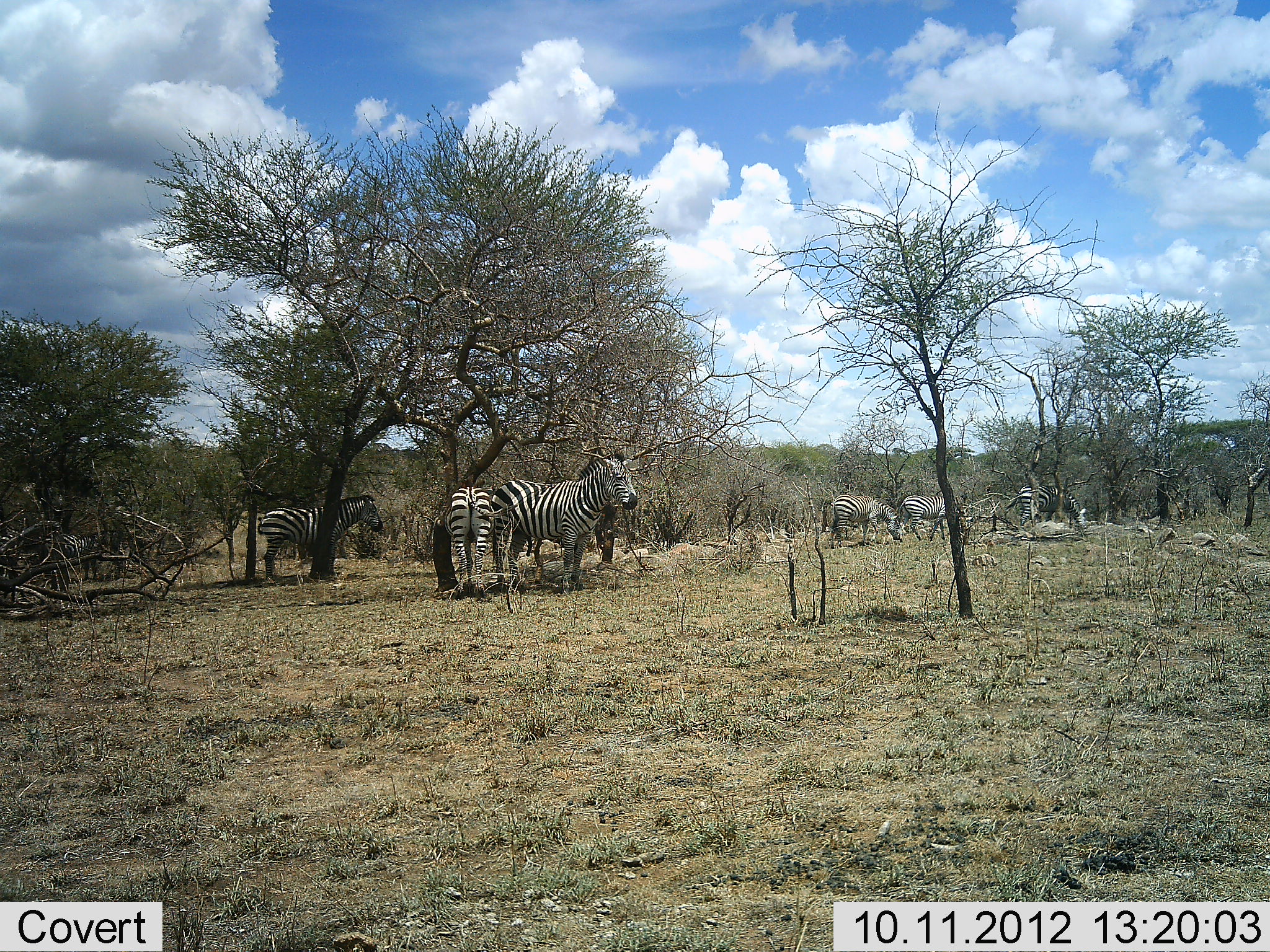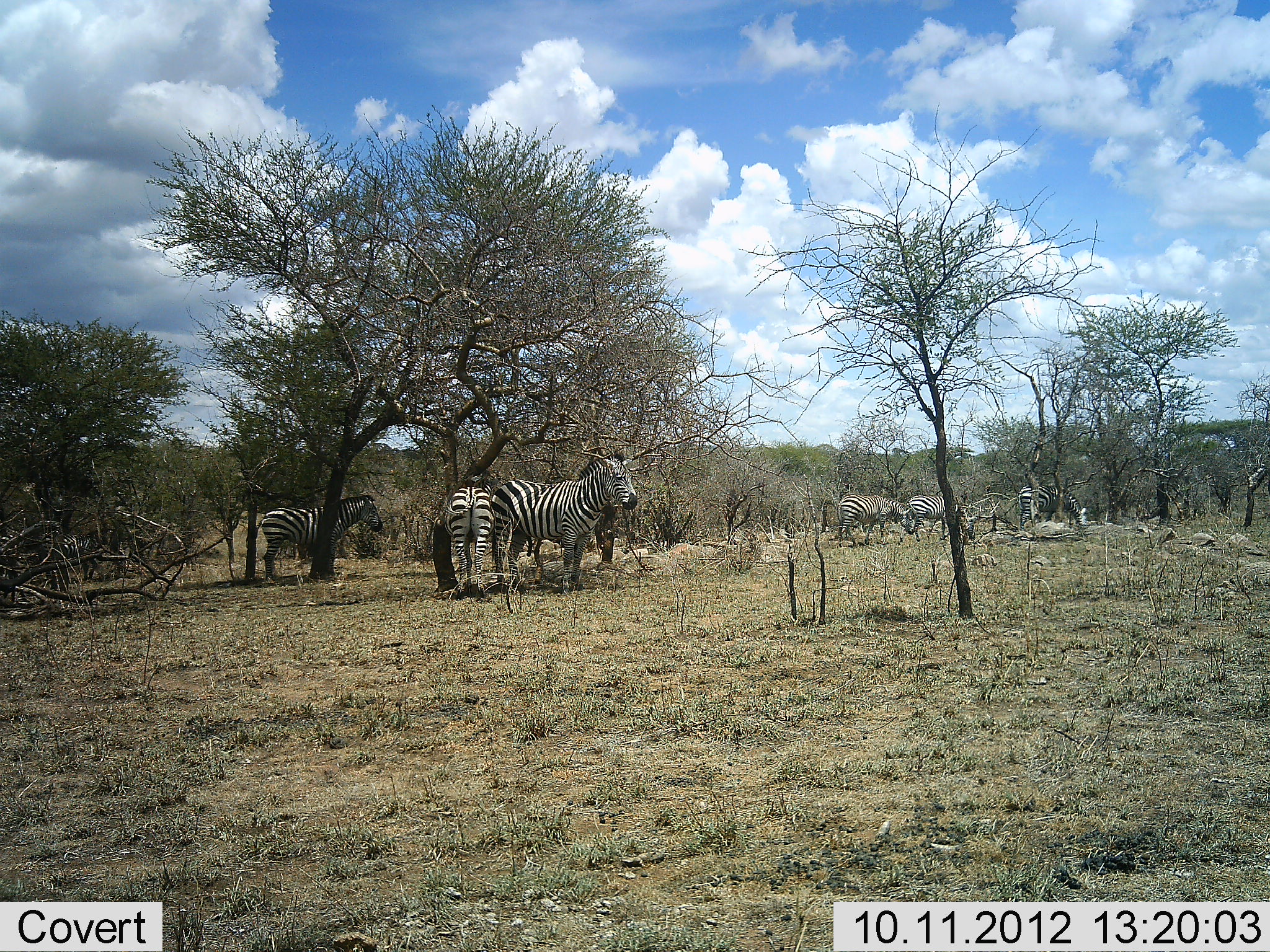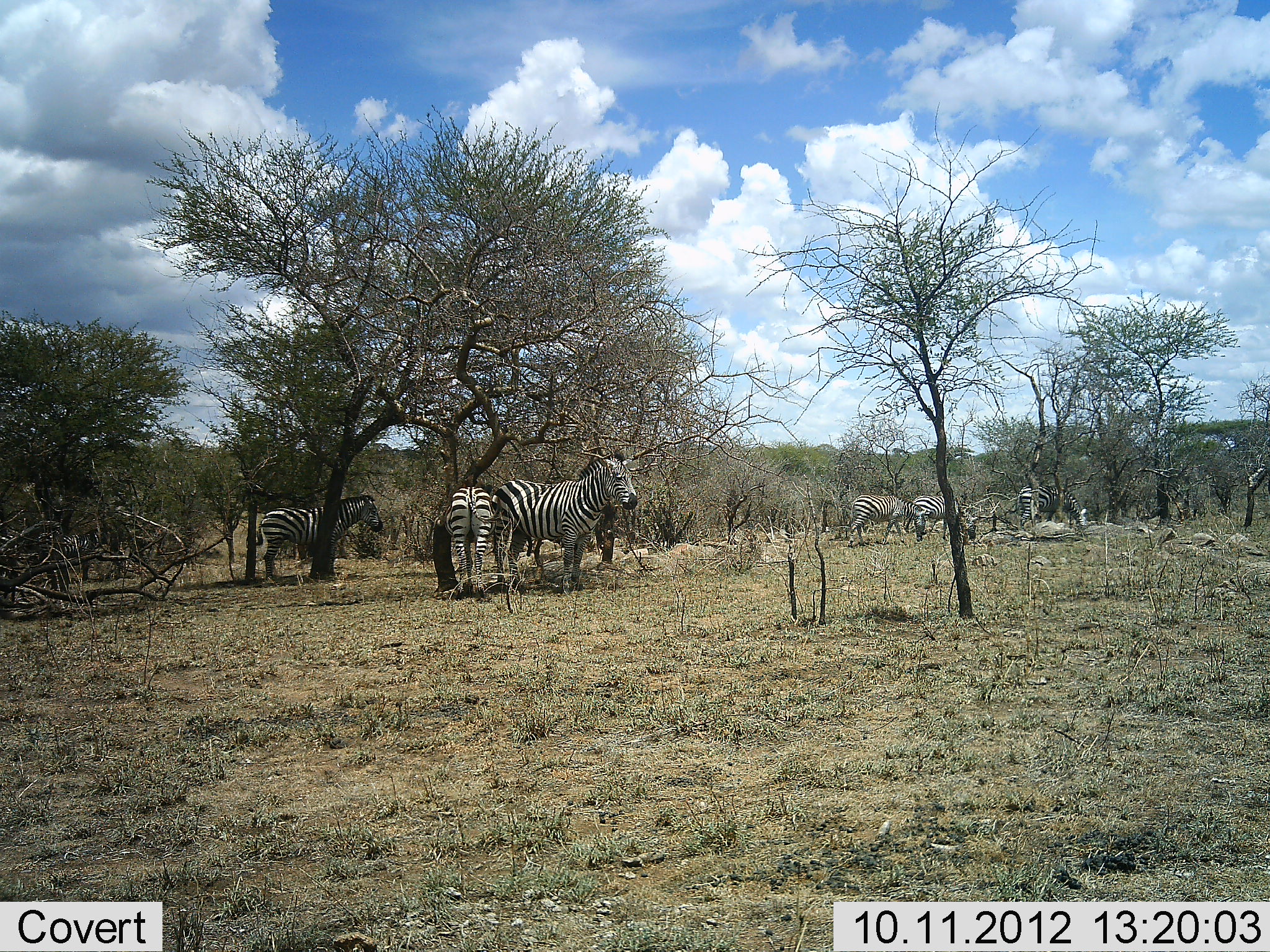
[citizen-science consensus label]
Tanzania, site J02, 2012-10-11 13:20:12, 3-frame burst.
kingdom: Animalia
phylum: Chordata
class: Mammalia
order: Perissodactyla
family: Equidae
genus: Equus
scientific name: Equus quagga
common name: plains zebra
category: zebra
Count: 7.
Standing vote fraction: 90%.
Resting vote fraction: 20%.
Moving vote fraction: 30%.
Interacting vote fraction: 0%.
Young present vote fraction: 0%.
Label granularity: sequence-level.